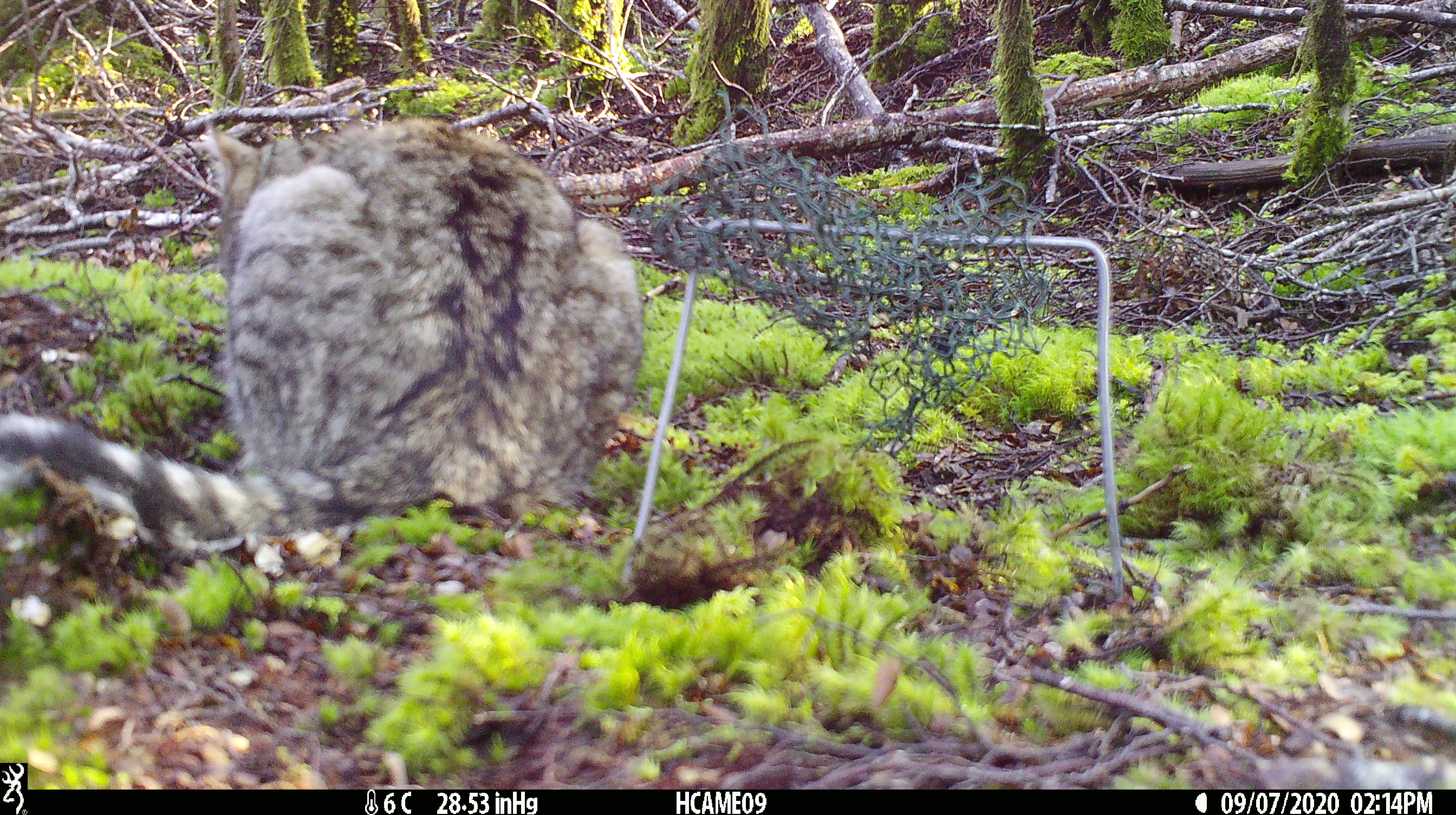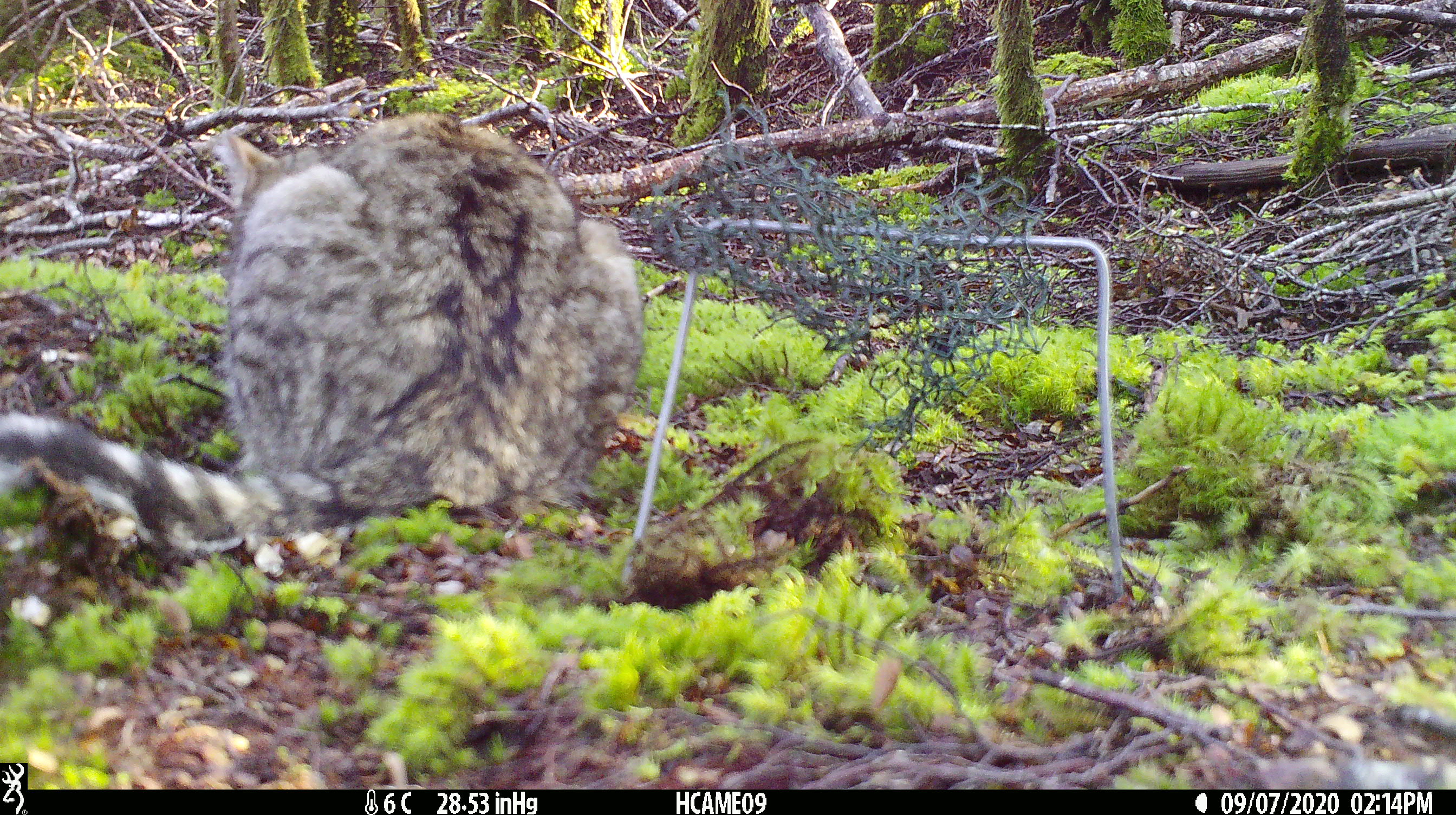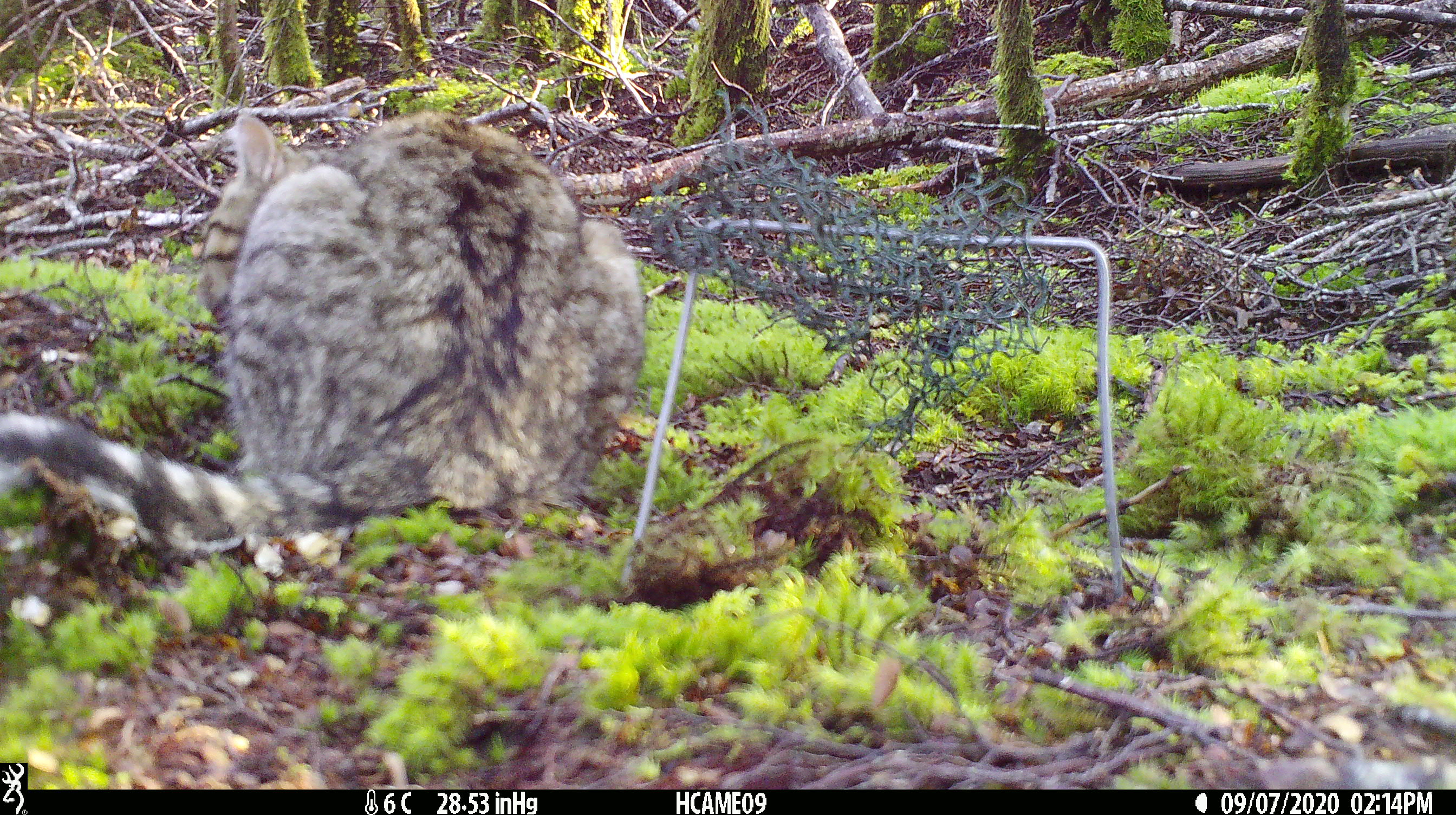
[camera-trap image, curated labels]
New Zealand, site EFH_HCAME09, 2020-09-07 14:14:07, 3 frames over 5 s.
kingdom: Animalia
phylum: Chordata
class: Mammalia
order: Carnivora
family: Felidae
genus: Felis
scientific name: Felis catus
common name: domestic cat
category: cat